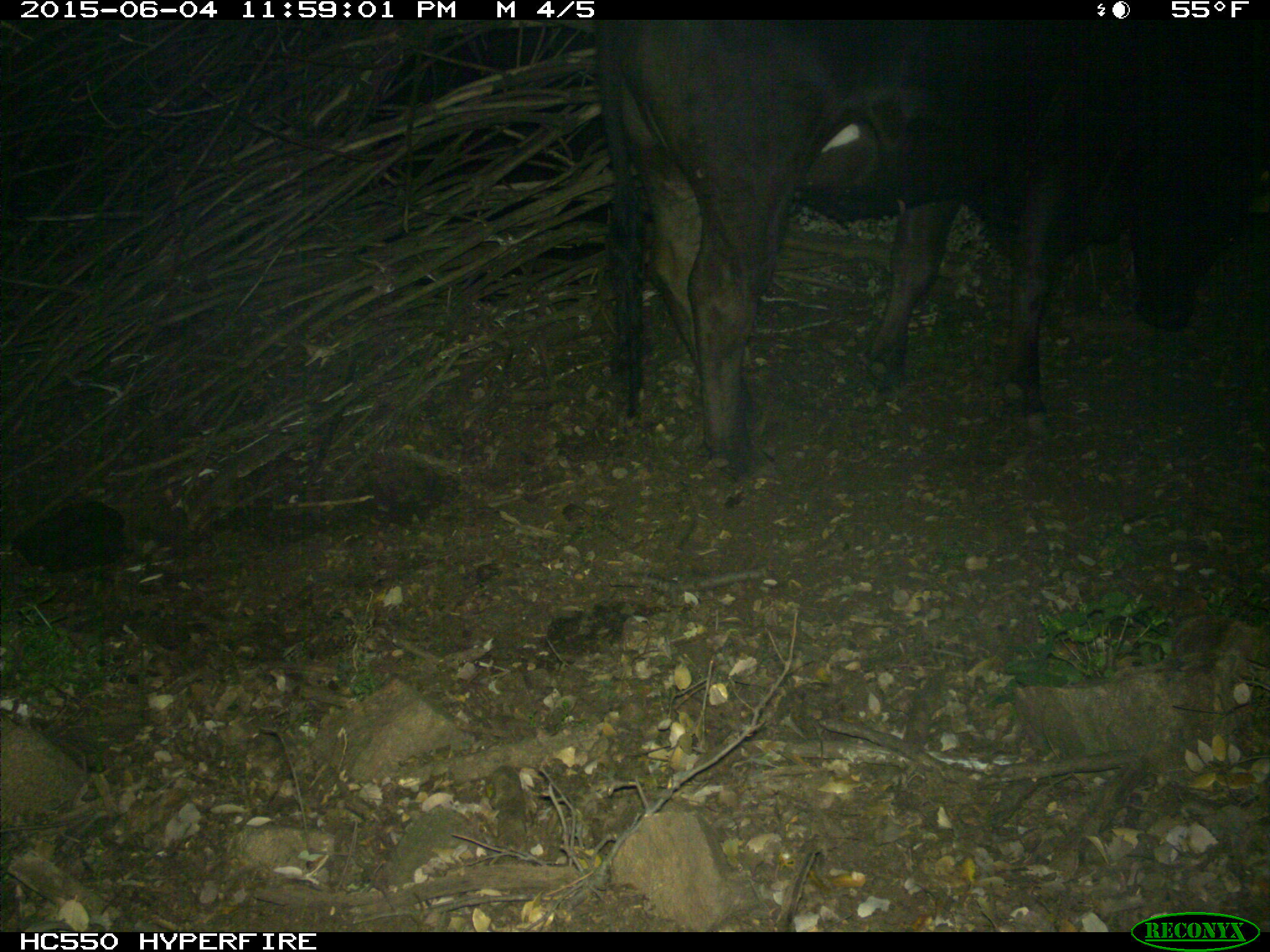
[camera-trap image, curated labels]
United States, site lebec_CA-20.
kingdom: Animalia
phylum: Chordata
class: Mammalia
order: Artiodactyla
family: Bovidae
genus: Bos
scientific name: Bos taurus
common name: domestic cow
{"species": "Bos taurus (domestic cow)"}